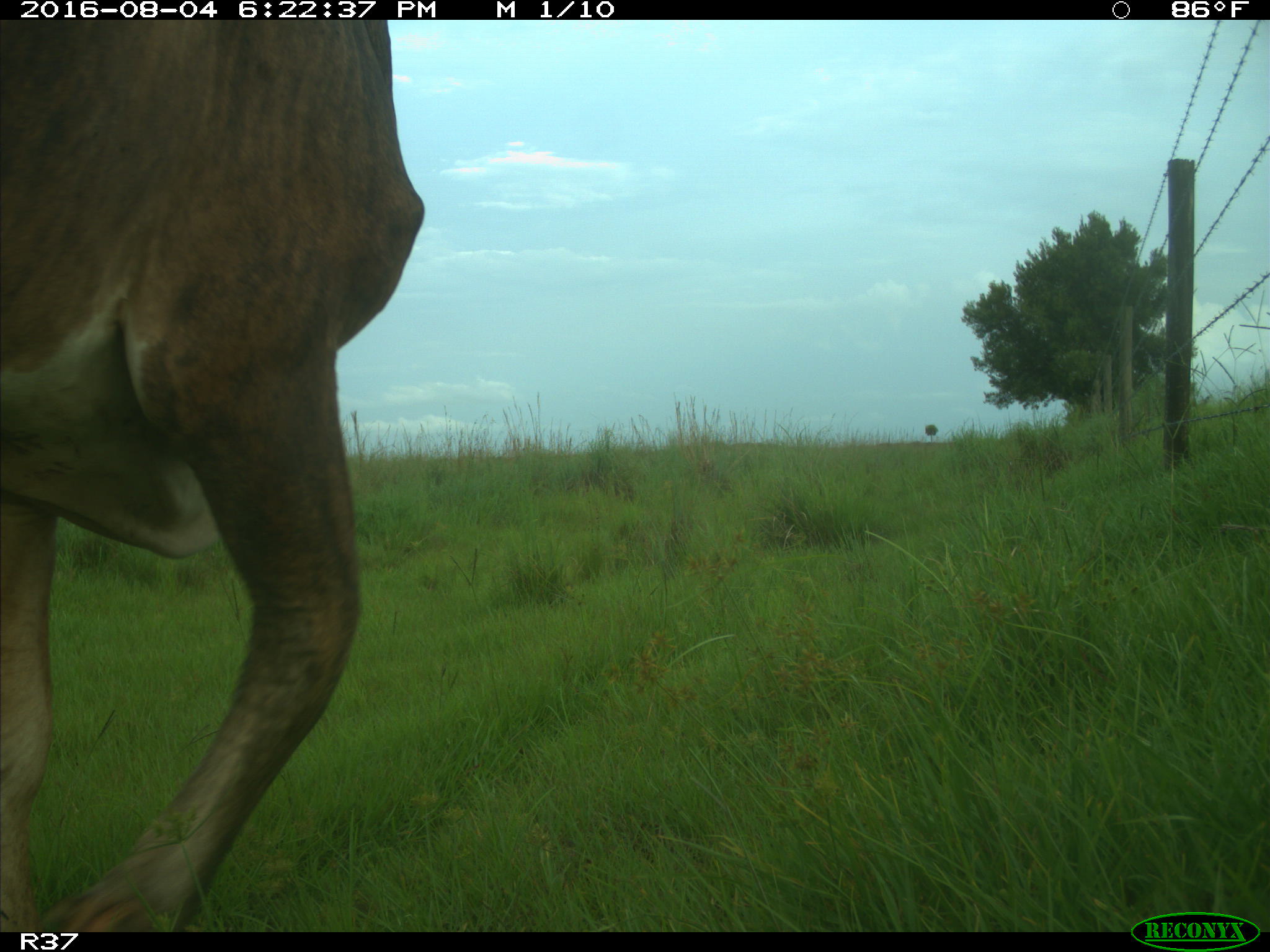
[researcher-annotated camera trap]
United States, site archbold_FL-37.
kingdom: Animalia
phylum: Chordata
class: Mammalia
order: Artiodactyla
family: Bovidae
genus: Bos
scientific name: Bos taurus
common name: domestic cow